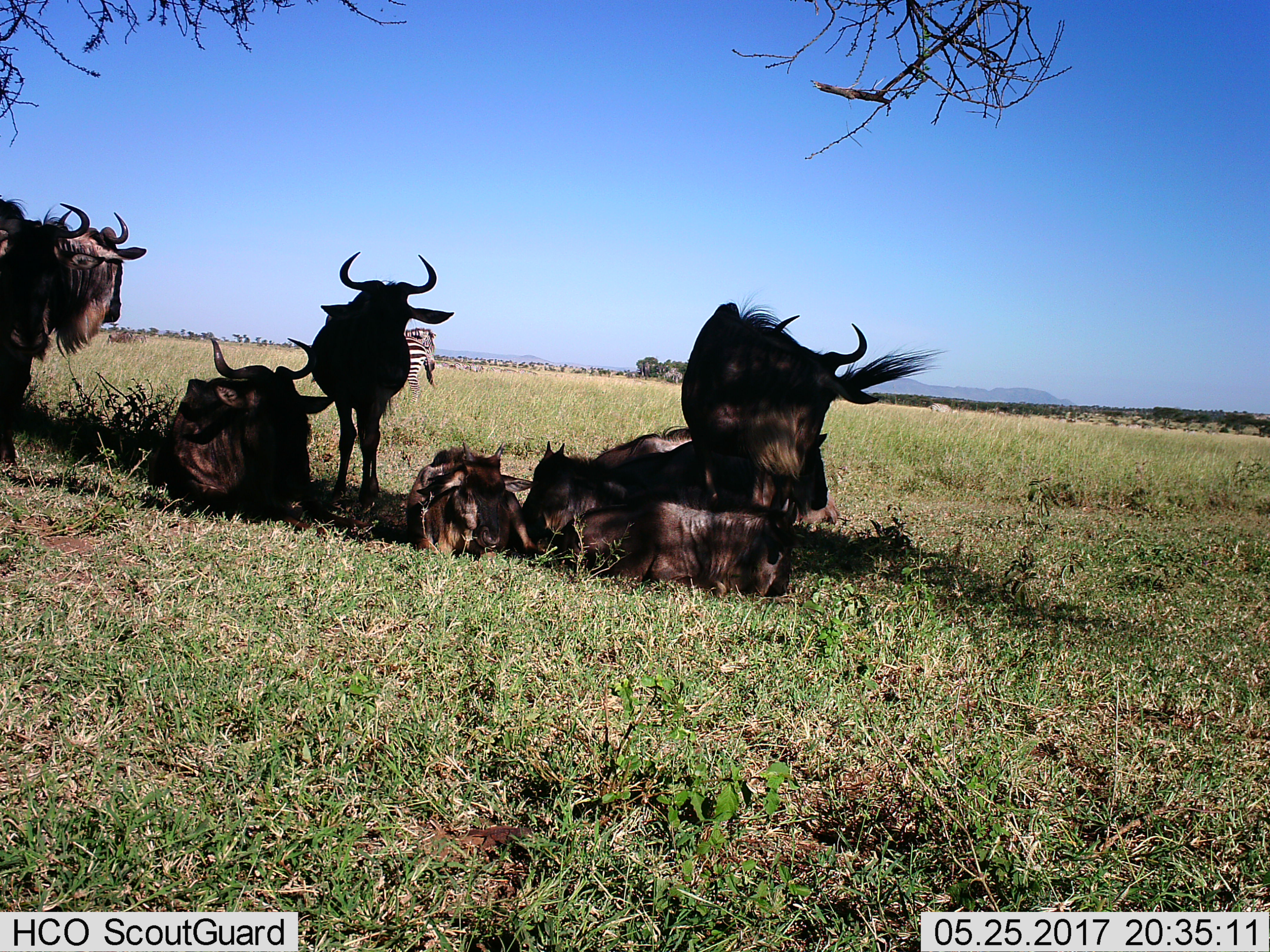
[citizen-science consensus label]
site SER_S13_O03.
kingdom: Animalia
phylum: Chordata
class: Mammalia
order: Artiodactyla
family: Bovidae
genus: Connochaetes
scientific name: Connochaetes taurinus taurinus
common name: blue wildebeest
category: wildebeestblue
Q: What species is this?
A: Wildebeestblue (blue wildebeest) (Connochaetes taurinus taurinus).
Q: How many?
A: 8.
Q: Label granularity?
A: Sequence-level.